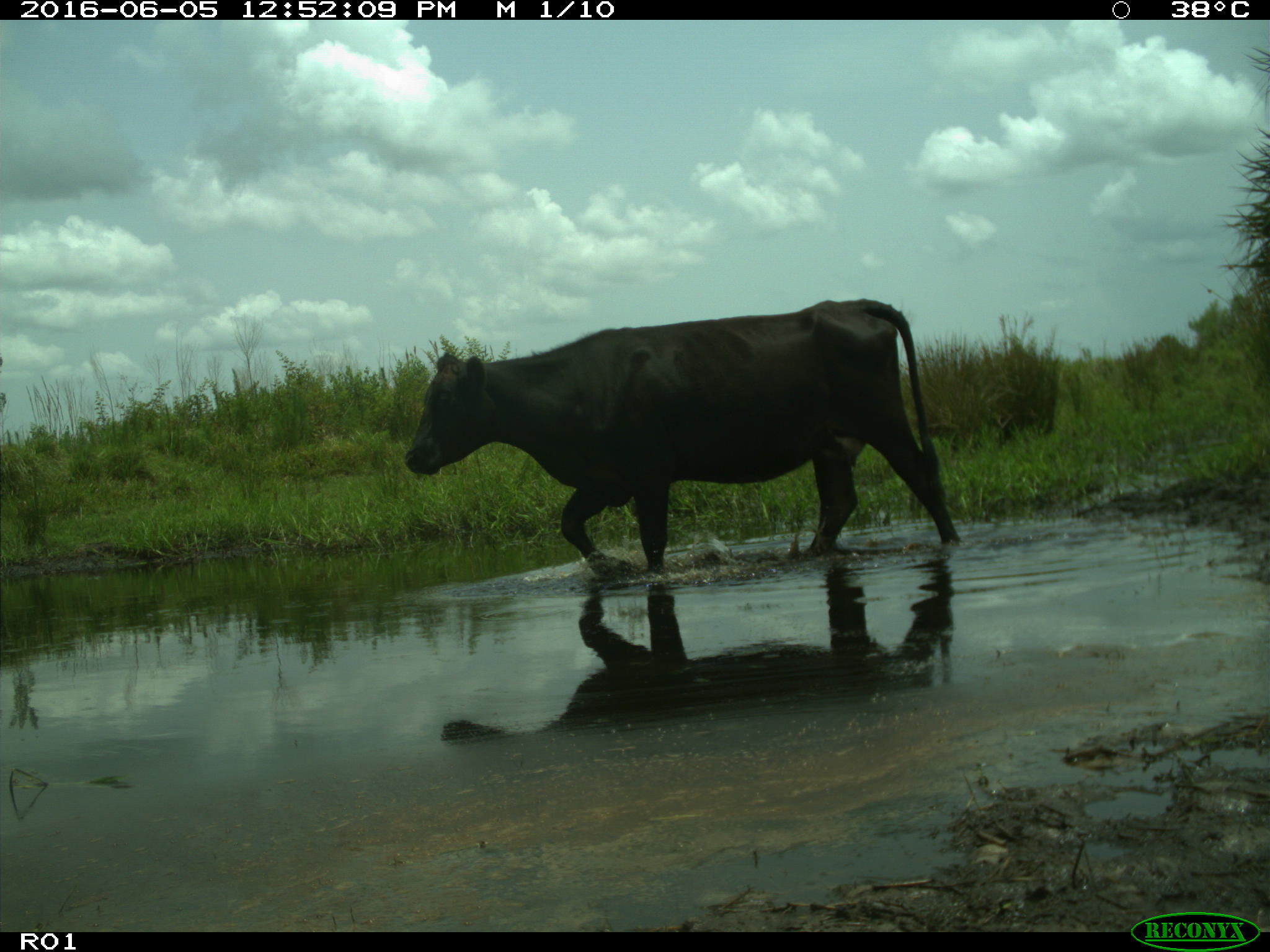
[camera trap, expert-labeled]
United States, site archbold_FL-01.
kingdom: Animalia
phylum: Chordata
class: Mammalia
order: Artiodactyla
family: Bovidae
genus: Bos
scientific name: Bos taurus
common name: domestic cow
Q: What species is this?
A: Bos taurus (domestic cow).